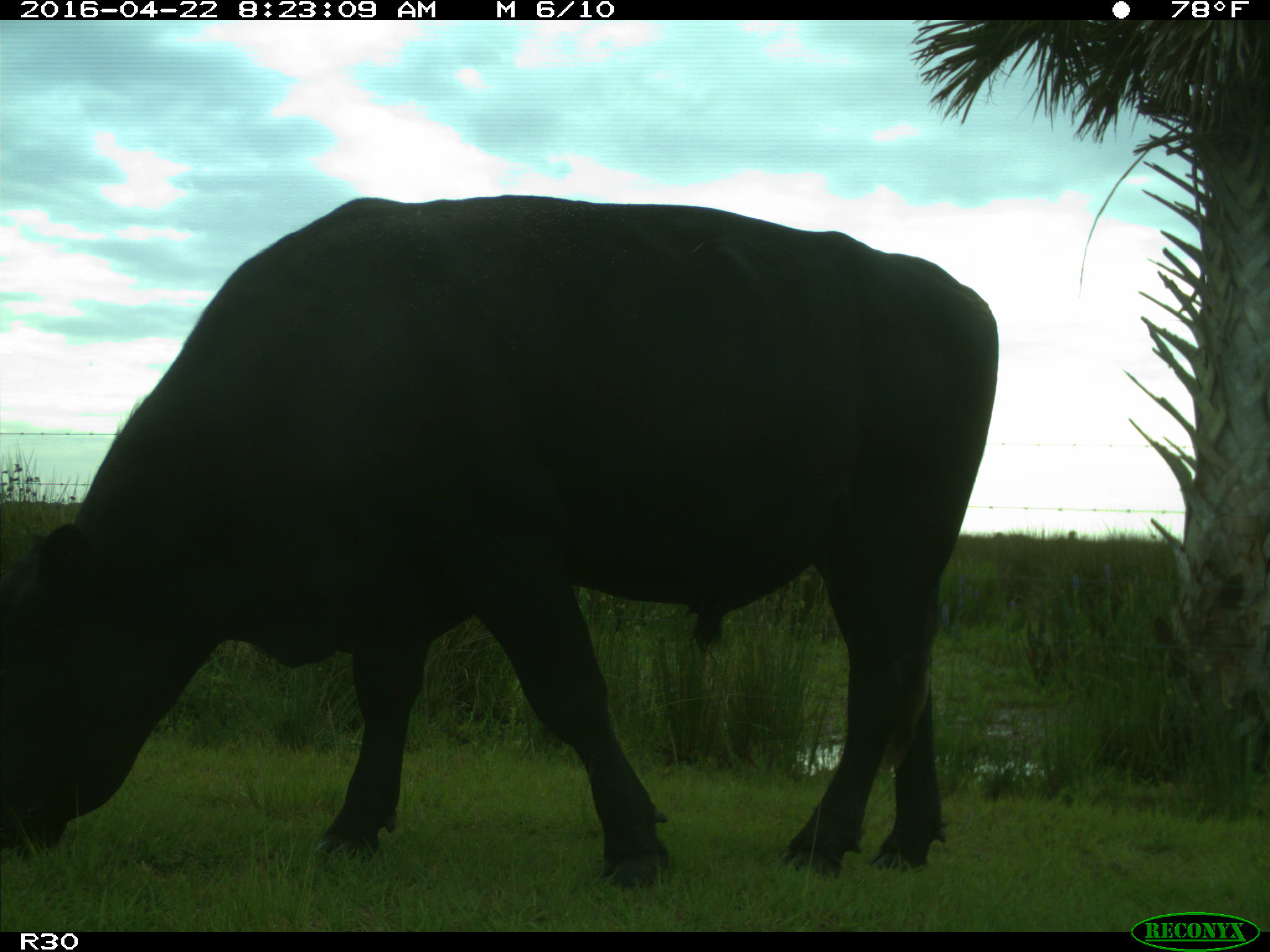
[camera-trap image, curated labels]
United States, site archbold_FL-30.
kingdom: Animalia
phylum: Chordata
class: Mammalia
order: Artiodactyla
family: Bovidae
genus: Bos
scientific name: Bos taurus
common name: domestic cow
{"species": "Bos taurus (domestic cow)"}